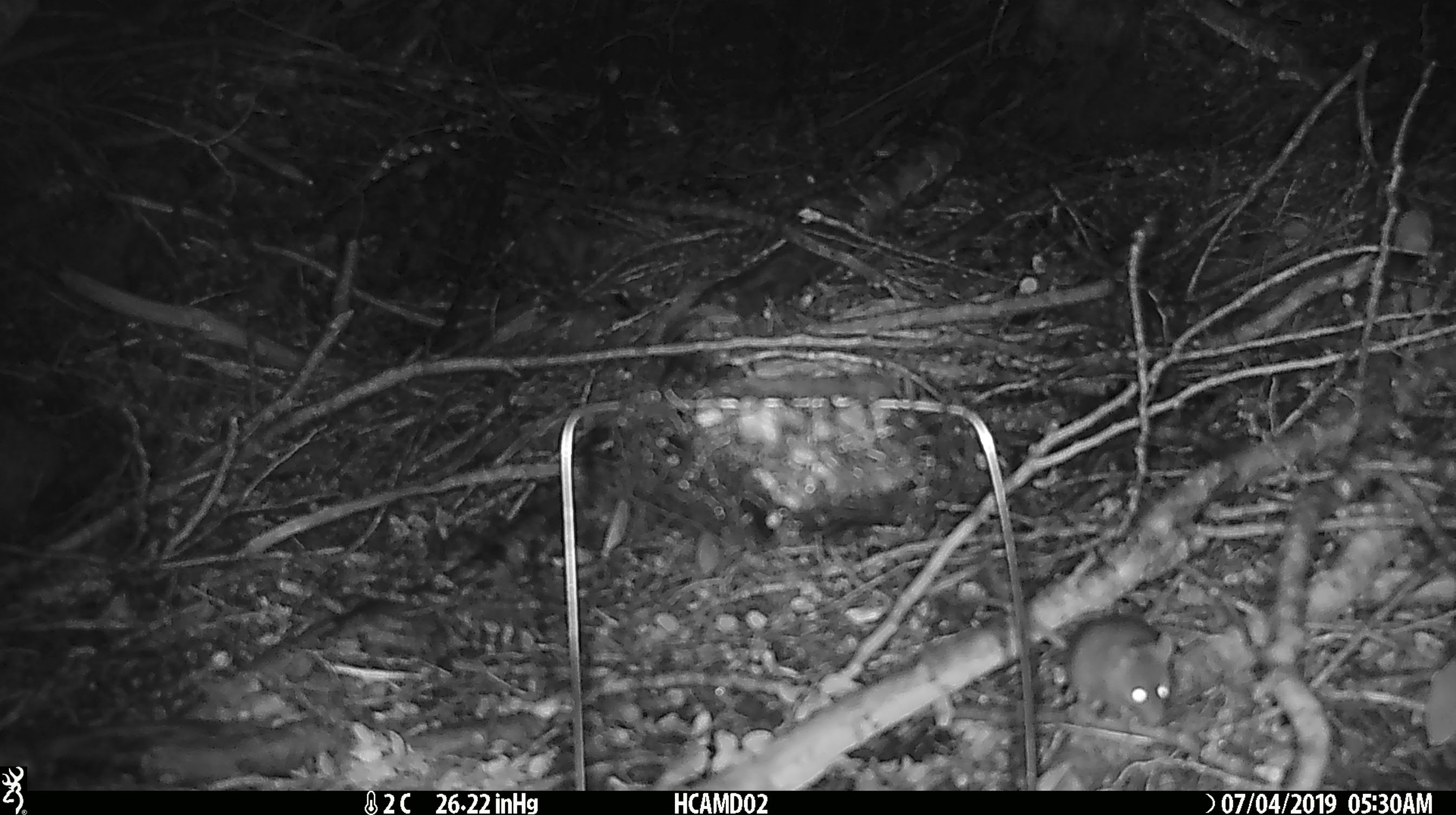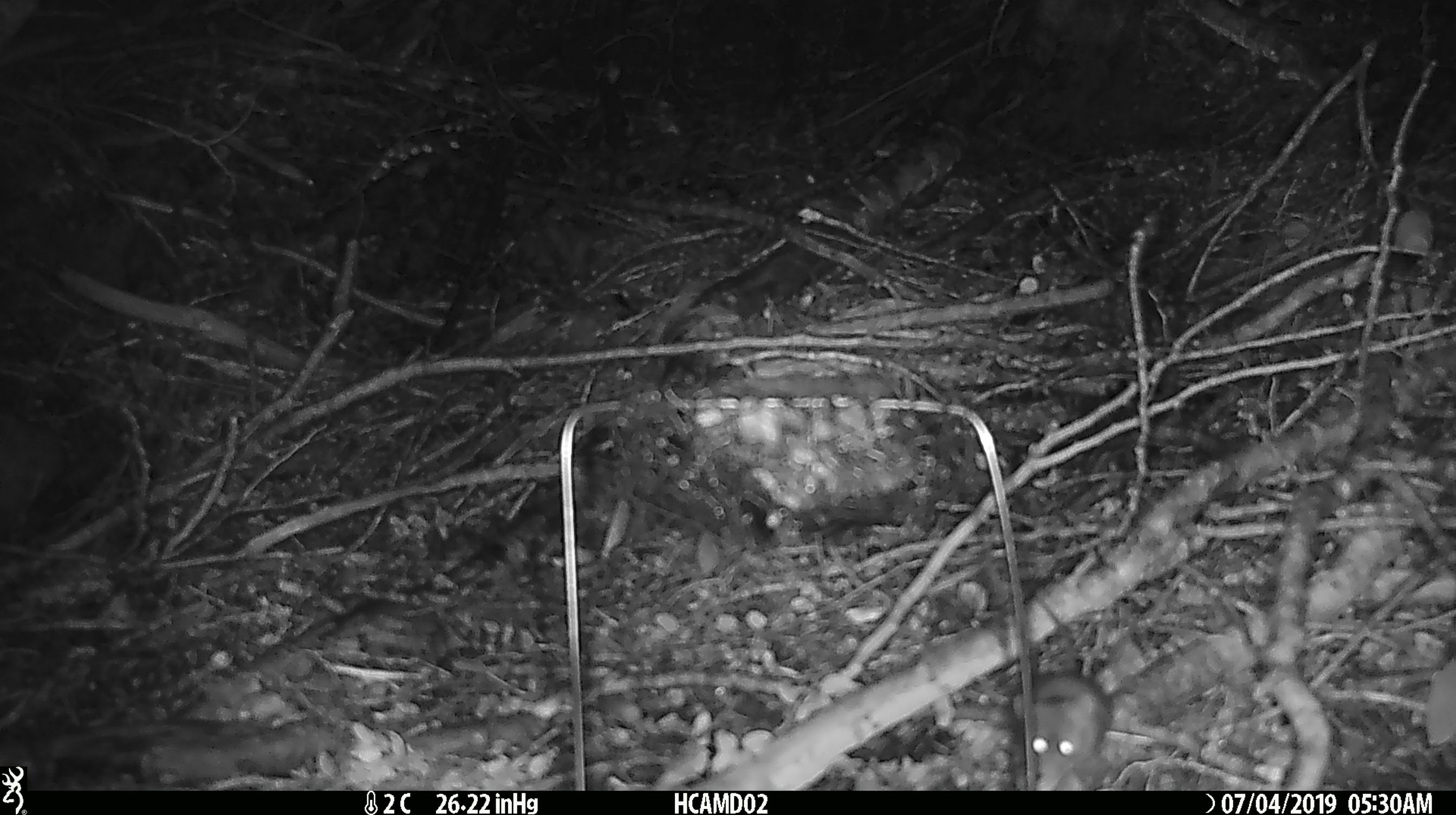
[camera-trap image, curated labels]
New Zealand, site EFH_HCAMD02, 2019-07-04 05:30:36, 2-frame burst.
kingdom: Animalia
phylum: Chordata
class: Mammalia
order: Rodentia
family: Muridae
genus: Mus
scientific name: Mus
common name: mouse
Mouse (Mus).